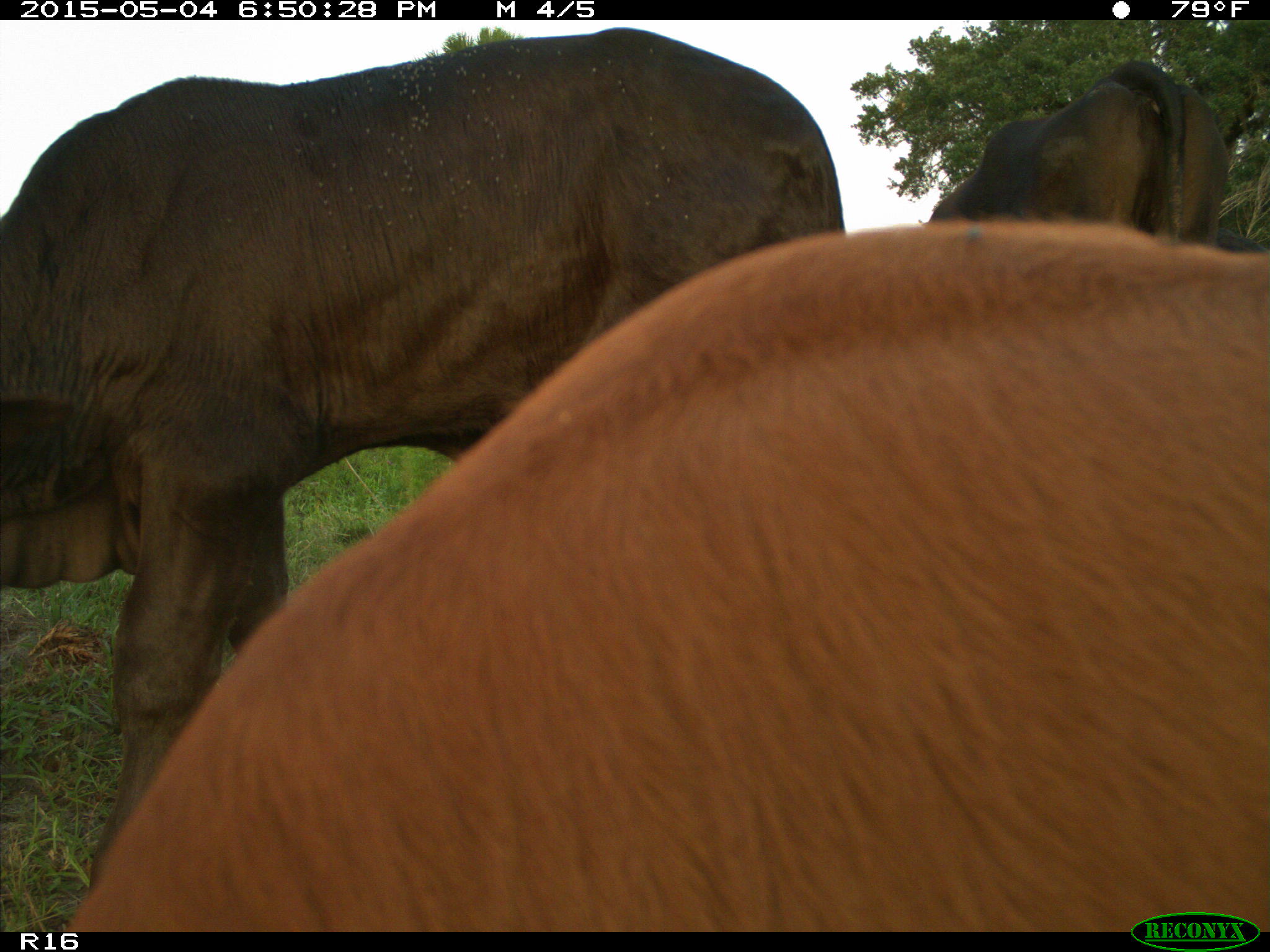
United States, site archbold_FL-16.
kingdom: Animalia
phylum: Chordata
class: Mammalia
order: Artiodactyla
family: Bovidae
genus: Bos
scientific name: Bos taurus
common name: domestic cow